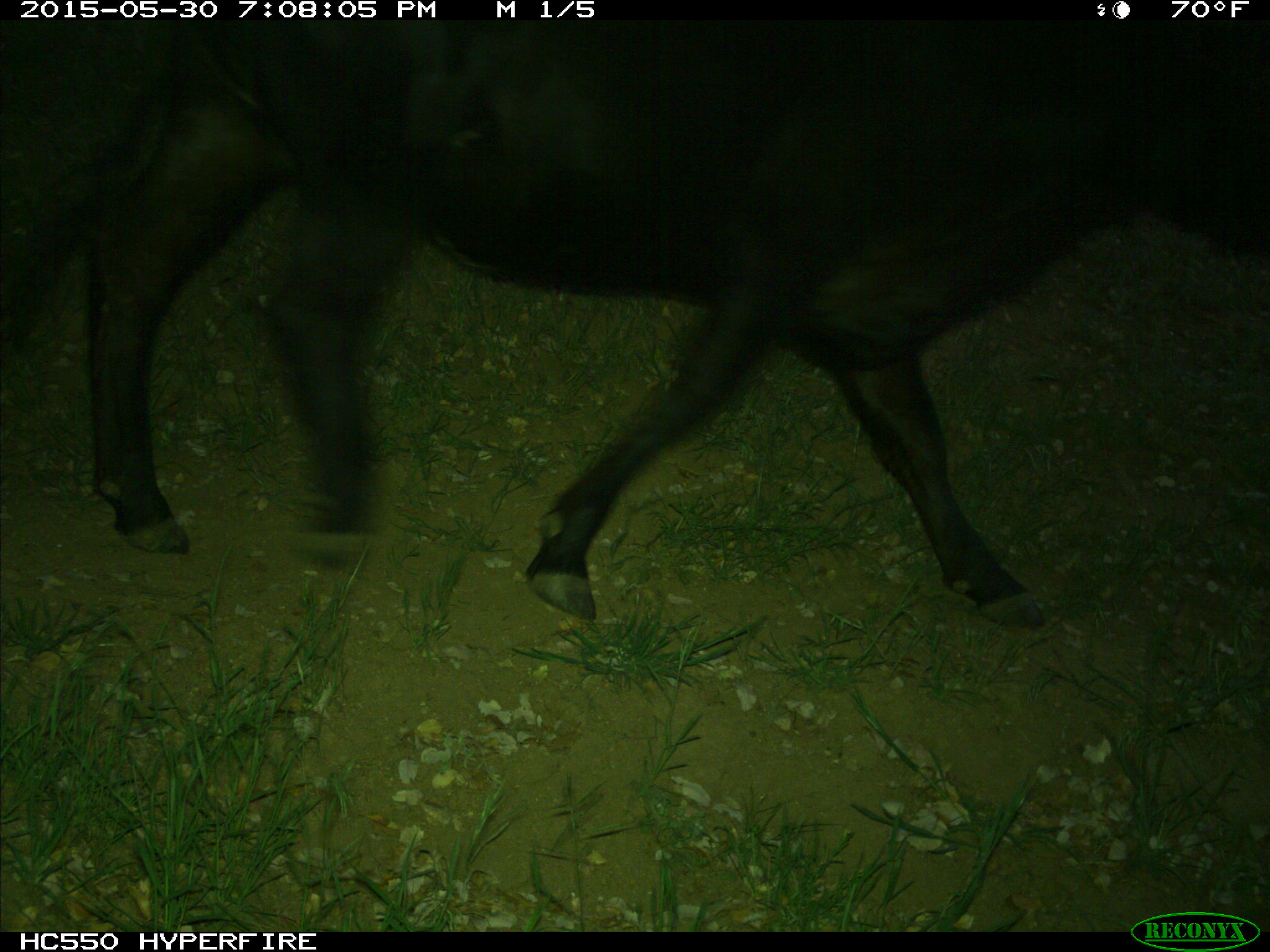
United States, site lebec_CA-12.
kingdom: Animalia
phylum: Chordata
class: Mammalia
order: Artiodactyla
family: Bovidae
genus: Bos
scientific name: Bos taurus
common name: domestic cow